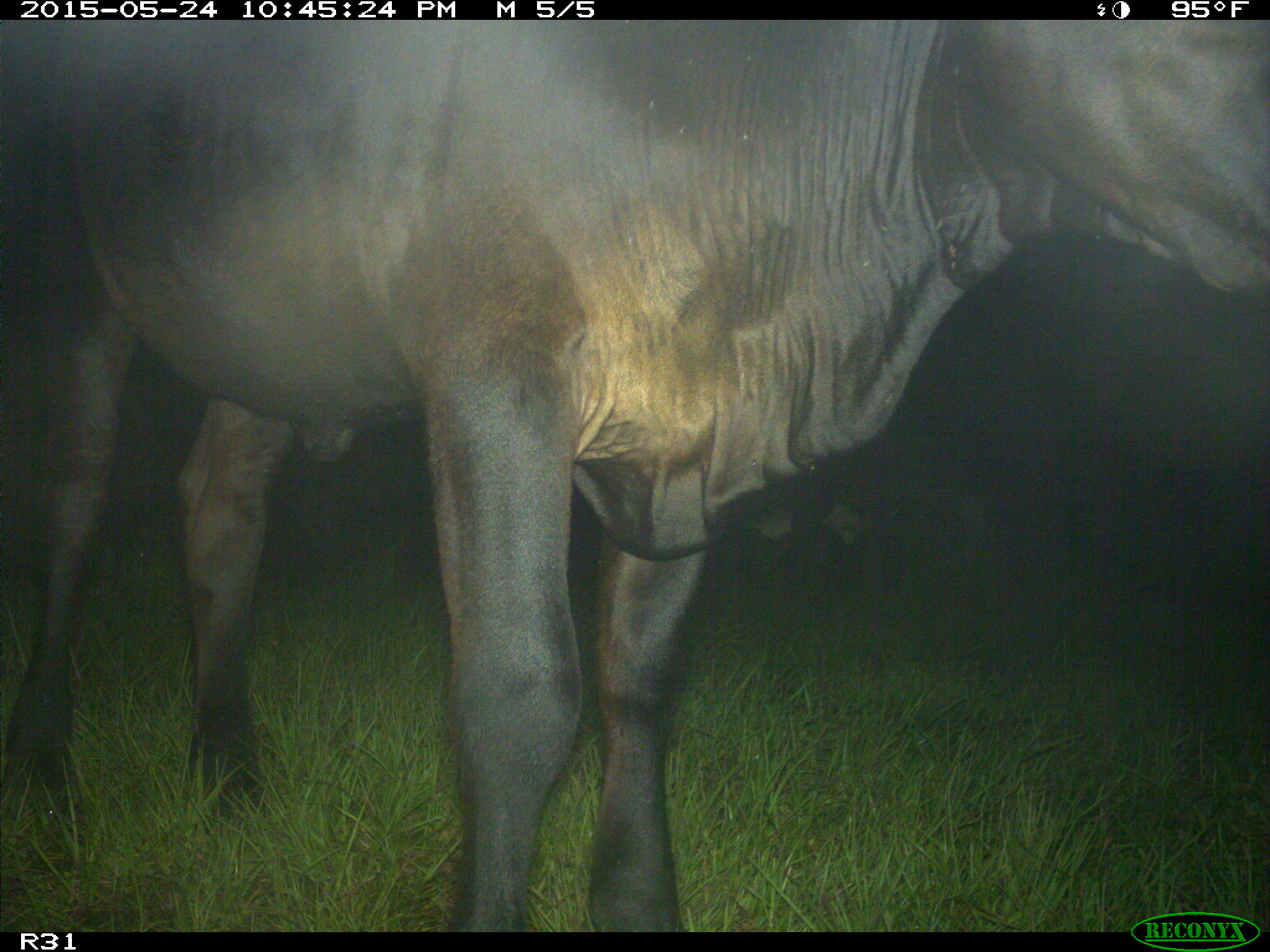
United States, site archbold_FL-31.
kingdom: Animalia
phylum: Chordata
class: Mammalia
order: Artiodactyla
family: Bovidae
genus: Bos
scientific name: Bos taurus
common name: domestic cow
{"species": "Bos taurus (domestic cow)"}